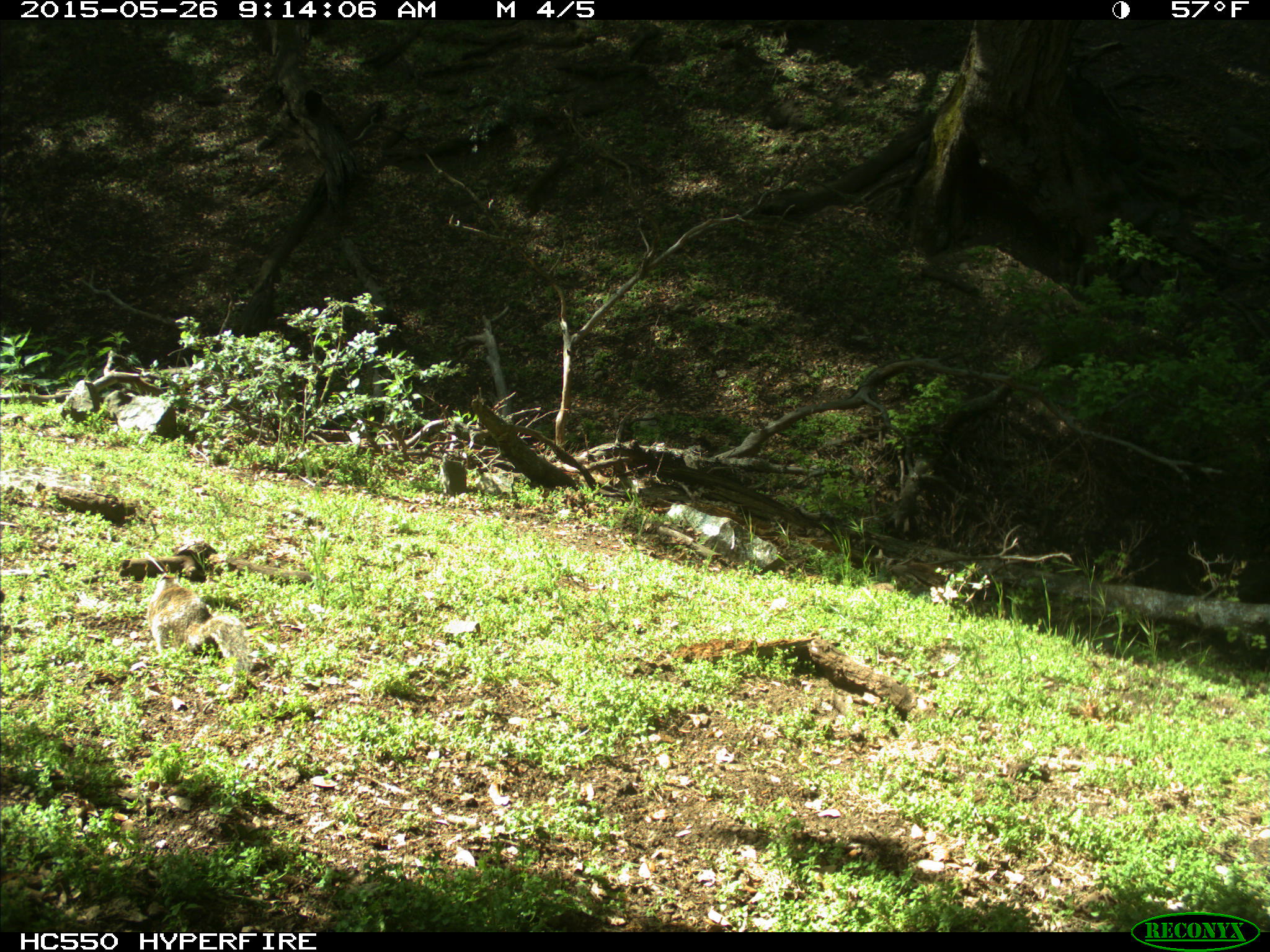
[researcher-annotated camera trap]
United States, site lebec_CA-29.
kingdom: Animalia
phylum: Chordata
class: Mammalia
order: Rodentia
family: Sciuridae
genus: Otospermophilus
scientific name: Otospermophilus beecheyi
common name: california ground squirrel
Otospermophilus beecheyi (california ground squirrel).